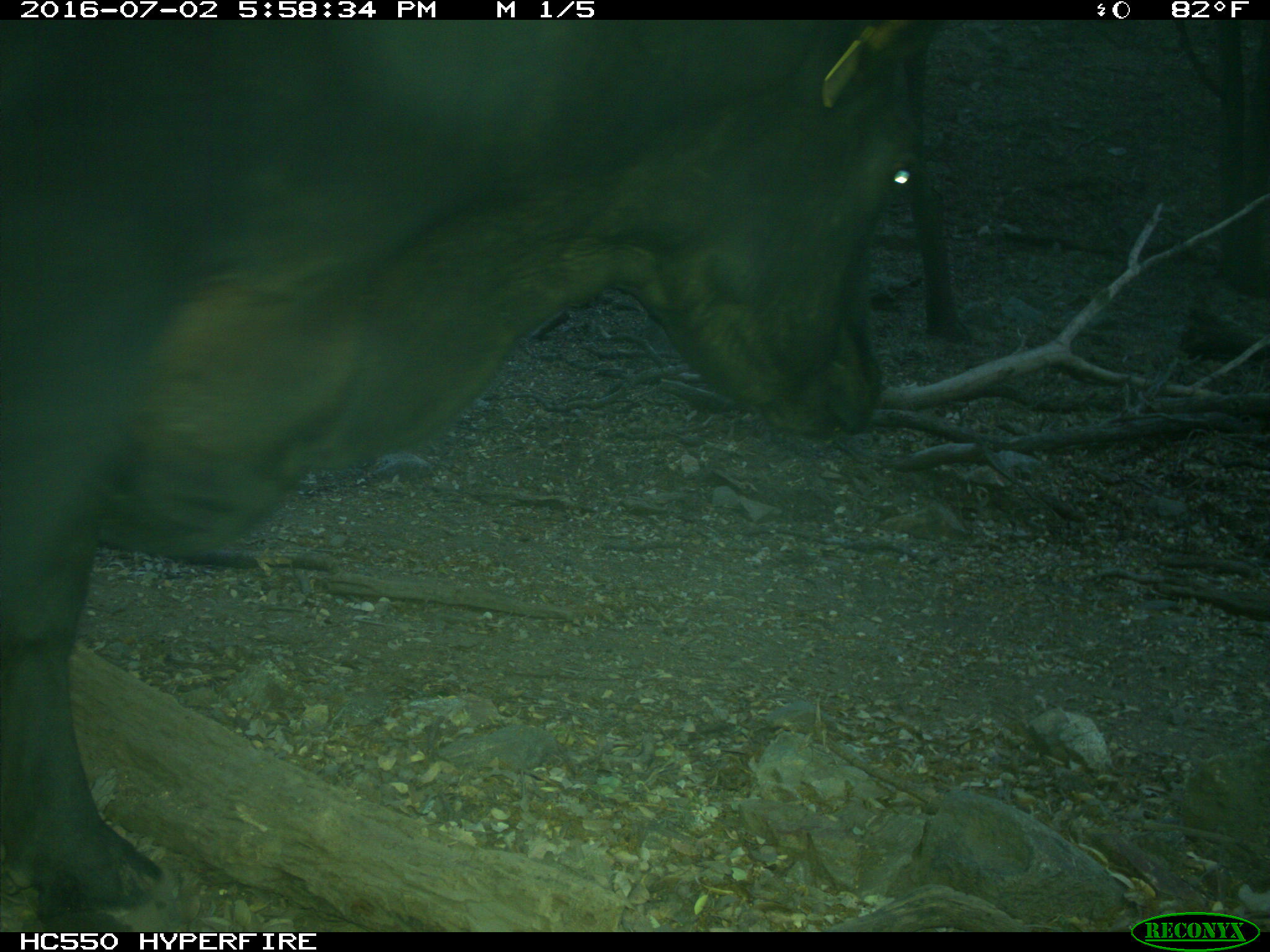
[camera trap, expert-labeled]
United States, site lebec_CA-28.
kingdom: Animalia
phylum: Chordata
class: Mammalia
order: Artiodactyla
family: Bovidae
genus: Bos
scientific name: Bos taurus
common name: domestic cow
Bos taurus (domestic cow).